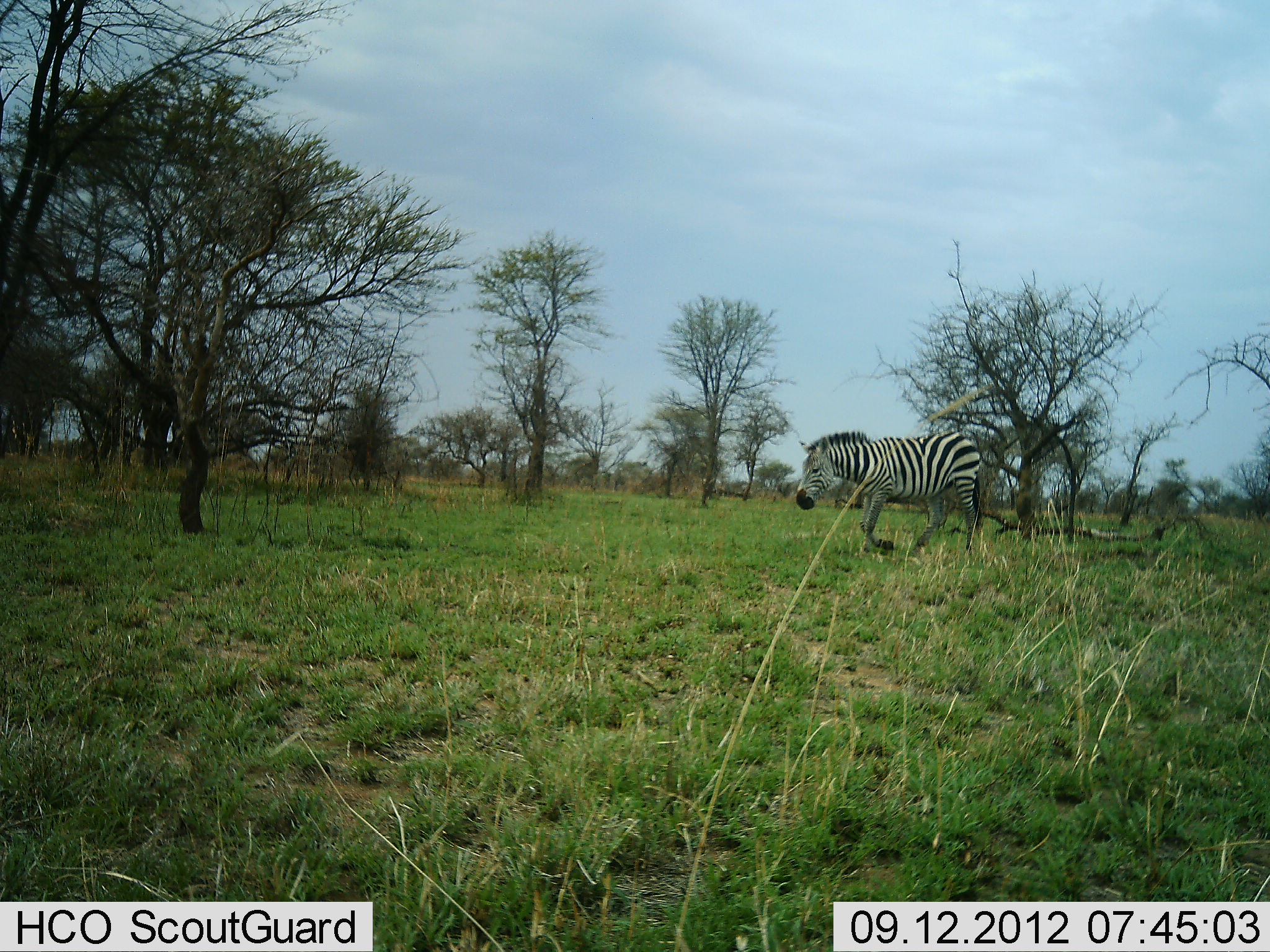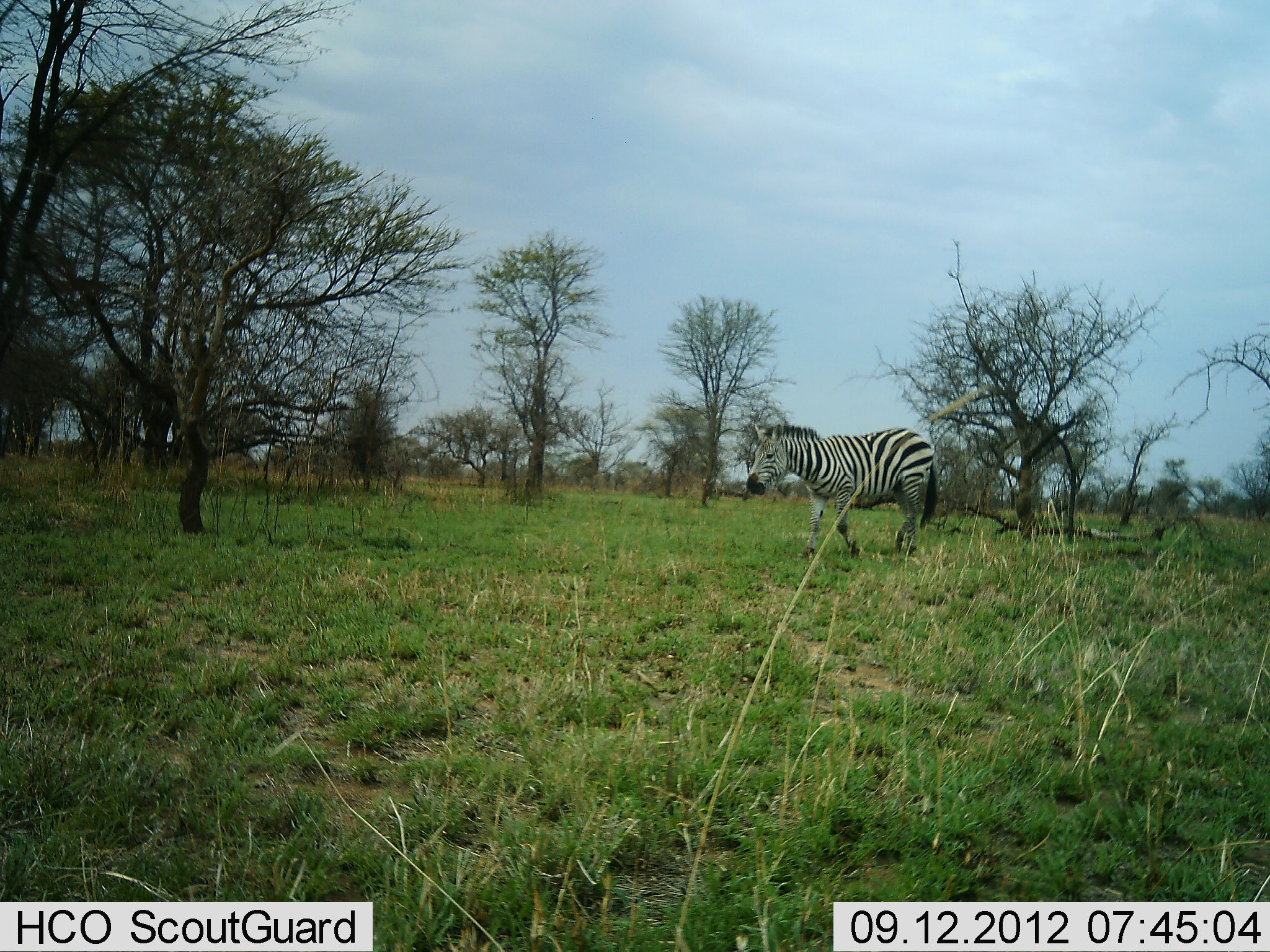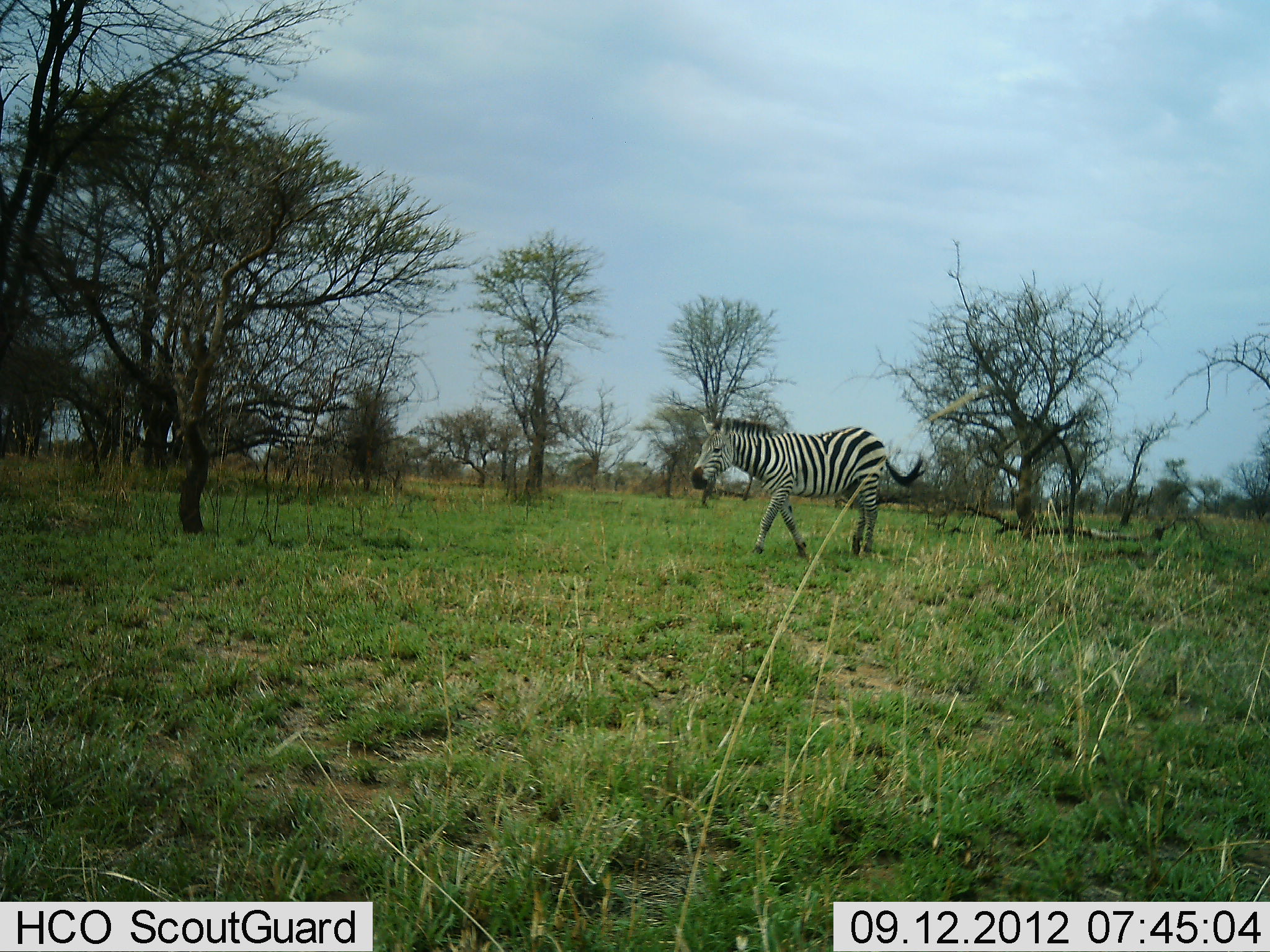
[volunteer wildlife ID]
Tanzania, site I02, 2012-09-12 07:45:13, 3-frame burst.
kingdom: Animalia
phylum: Chordata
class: Mammalia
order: Perissodactyla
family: Equidae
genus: Equus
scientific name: Equus quagga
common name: plains zebra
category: zebra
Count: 1.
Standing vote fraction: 0%.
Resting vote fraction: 0%.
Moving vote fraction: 100%.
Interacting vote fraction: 0%.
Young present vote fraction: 0%.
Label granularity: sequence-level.